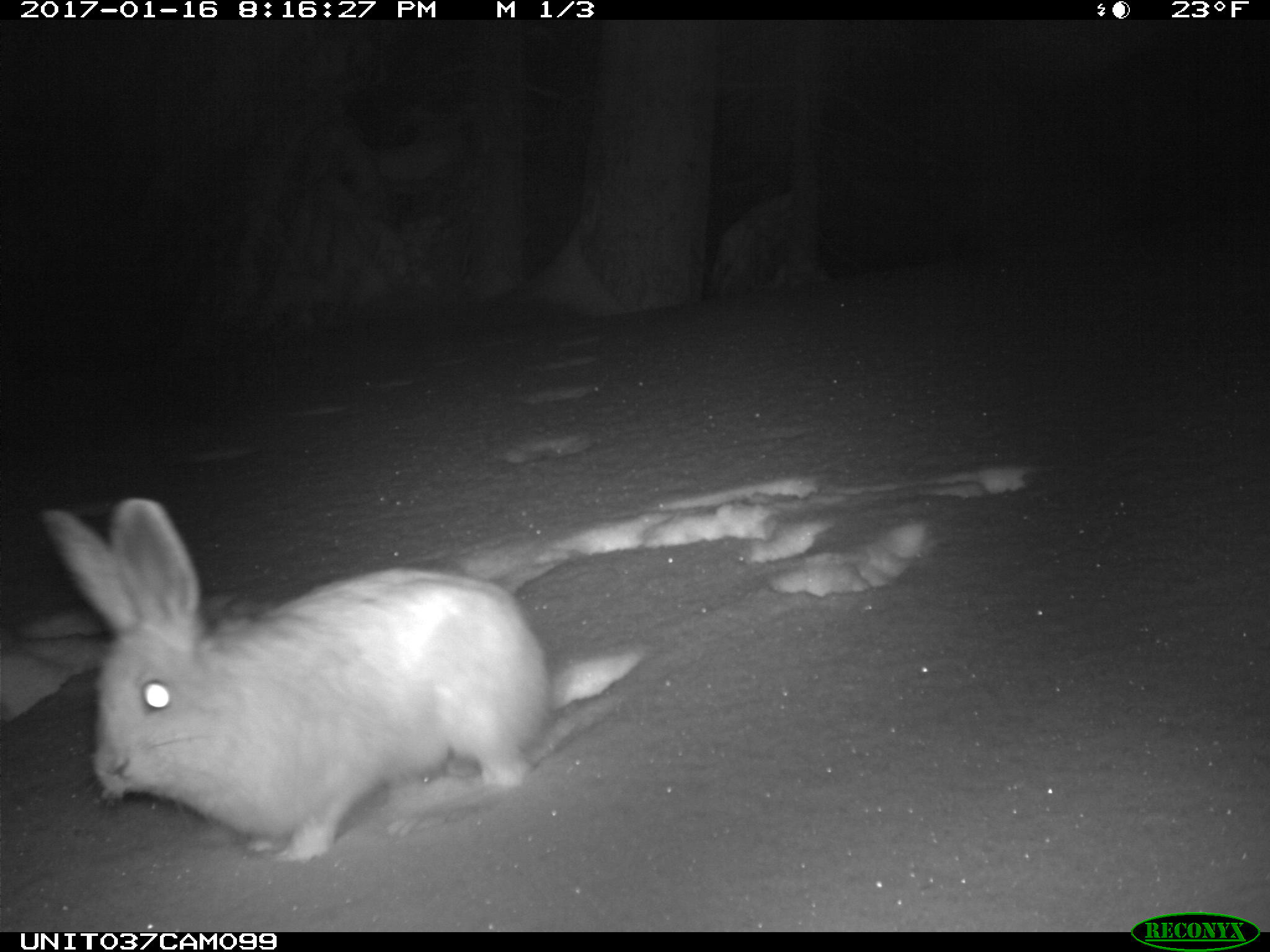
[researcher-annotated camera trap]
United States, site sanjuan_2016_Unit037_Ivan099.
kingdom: Animalia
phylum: Chordata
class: Mammalia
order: Lagomorpha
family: Leporidae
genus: Lepus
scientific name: Lepus americanus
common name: snowshoe hare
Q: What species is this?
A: Lepus americanus (snowshoe hare).